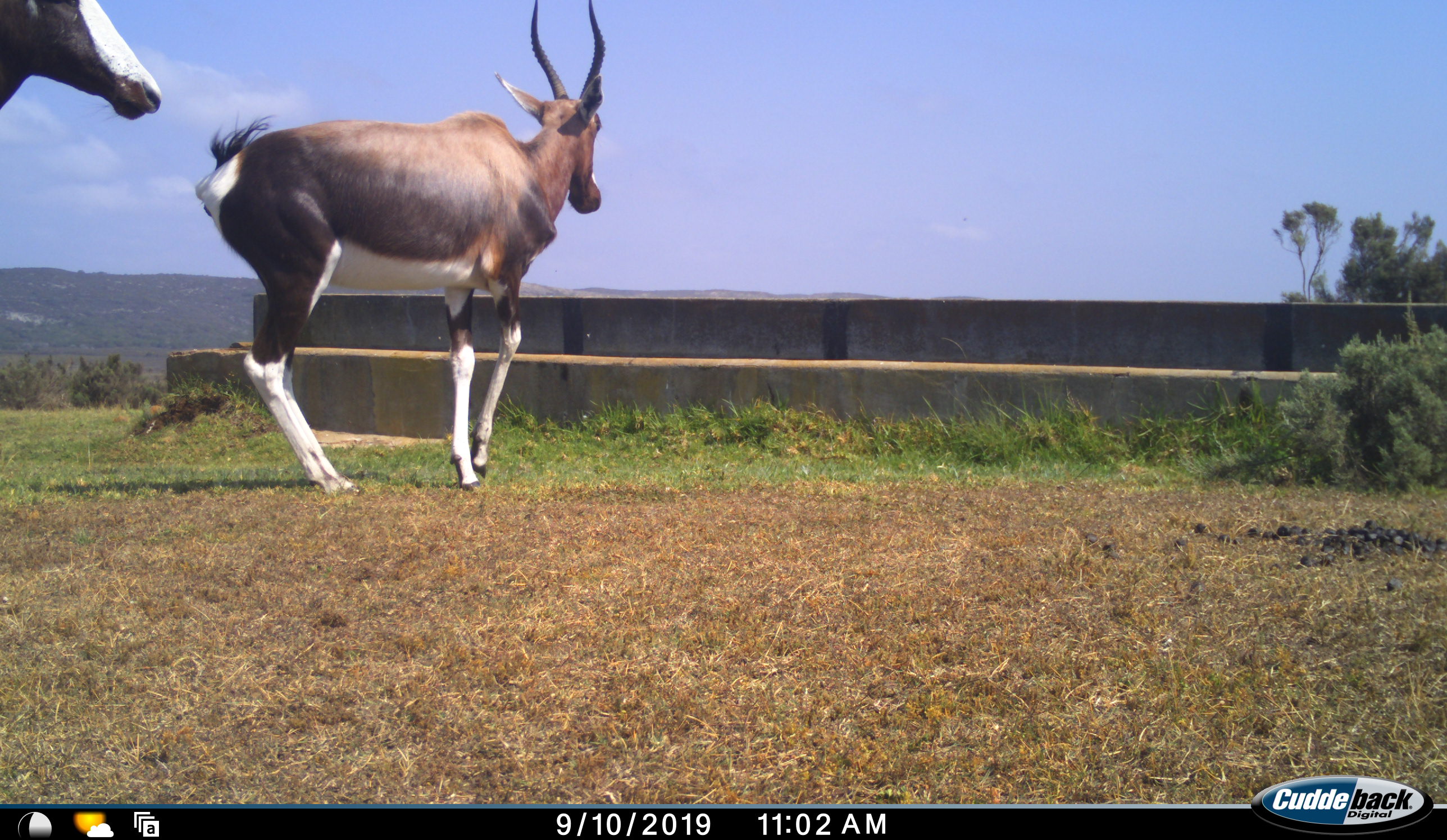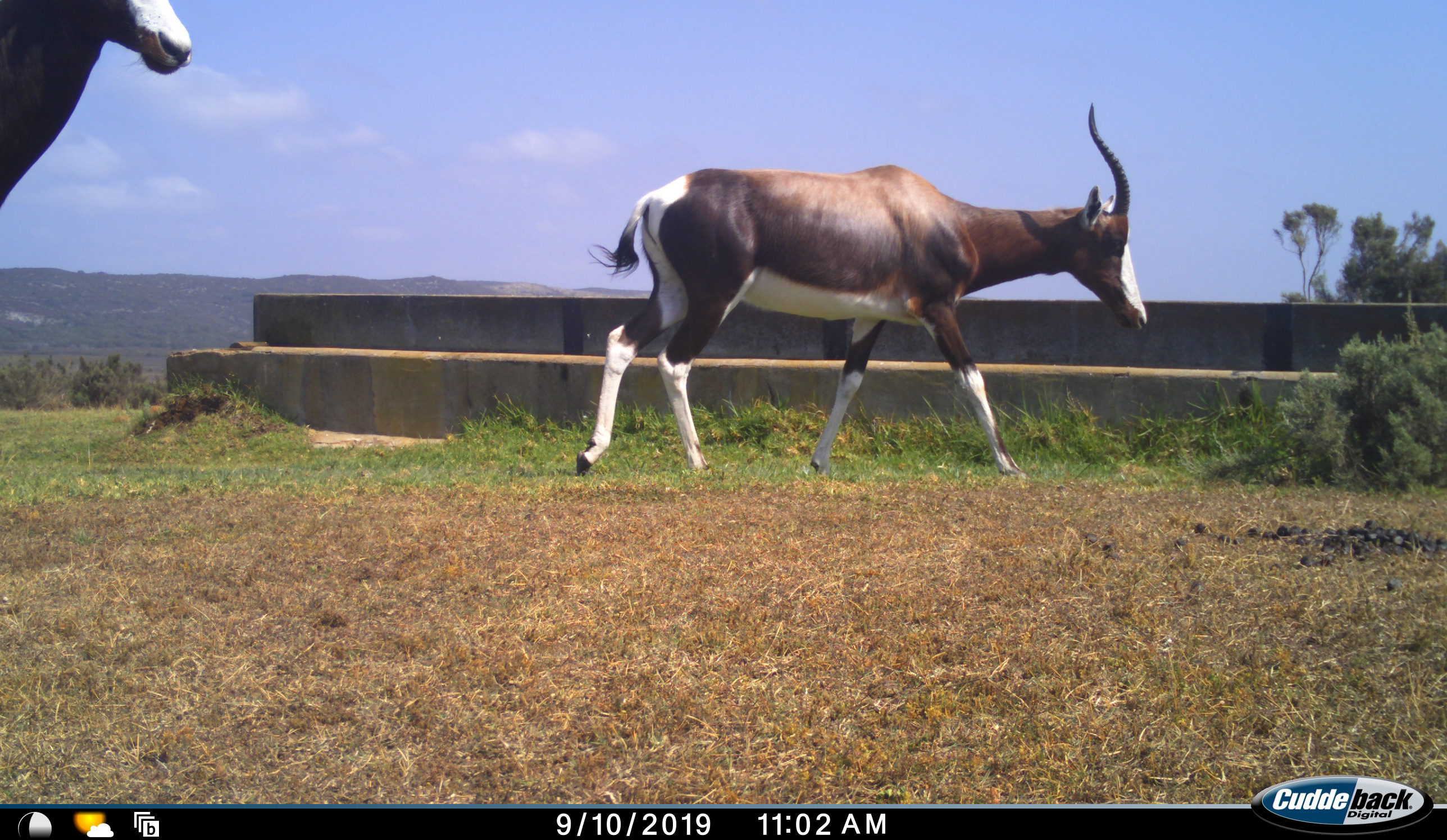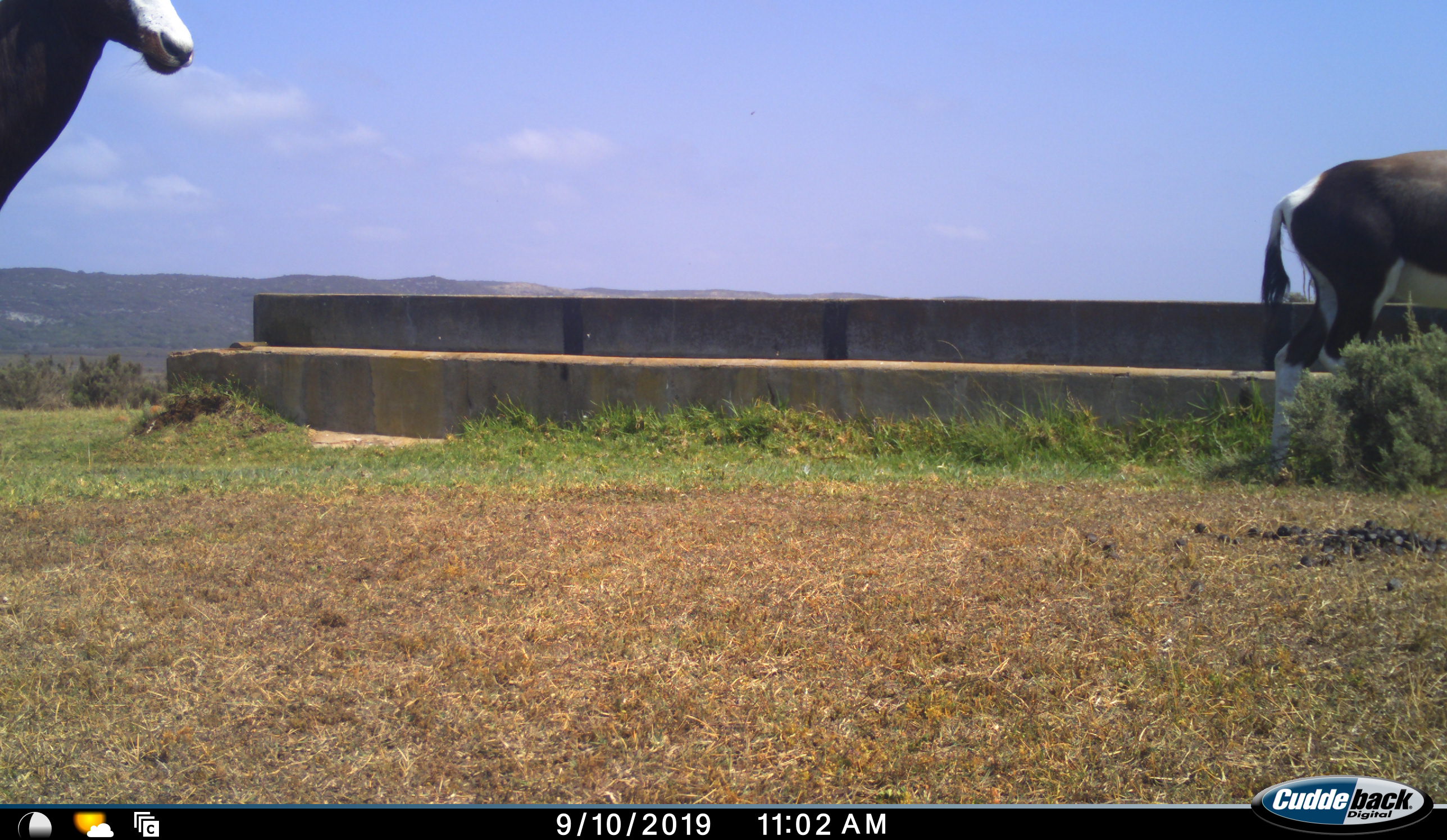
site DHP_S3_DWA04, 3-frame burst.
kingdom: Animalia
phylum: Chordata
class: Mammalia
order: Artiodactyla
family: Bovidae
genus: Damaliscus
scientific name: Damaliscus pygargus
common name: bontebok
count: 2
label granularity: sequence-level